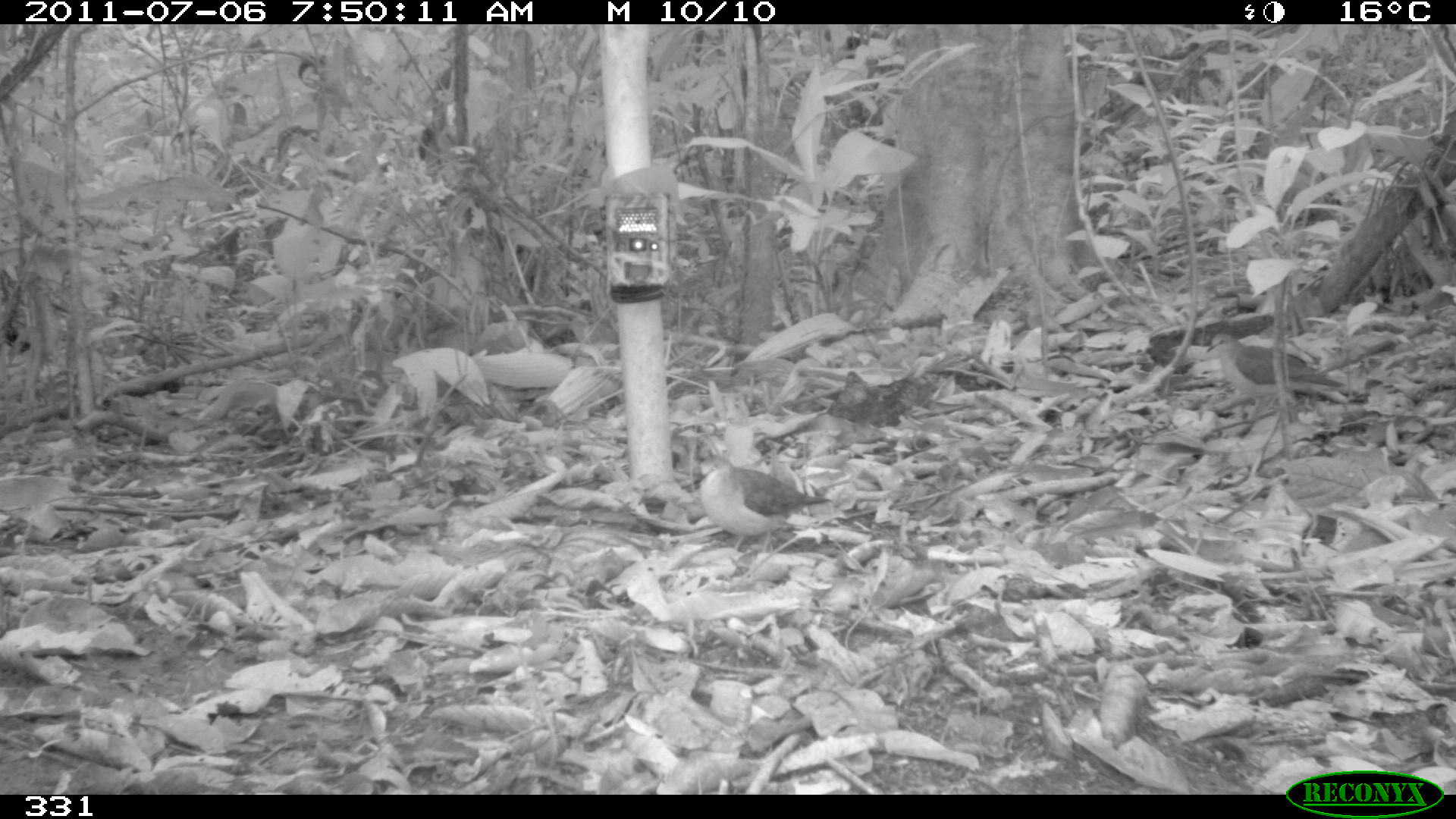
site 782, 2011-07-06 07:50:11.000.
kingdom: Animalia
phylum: Chordata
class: Aves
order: Columbiformes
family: Columbidae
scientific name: Columbidae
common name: dove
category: paloma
Paloma (dove) (Columbidae).